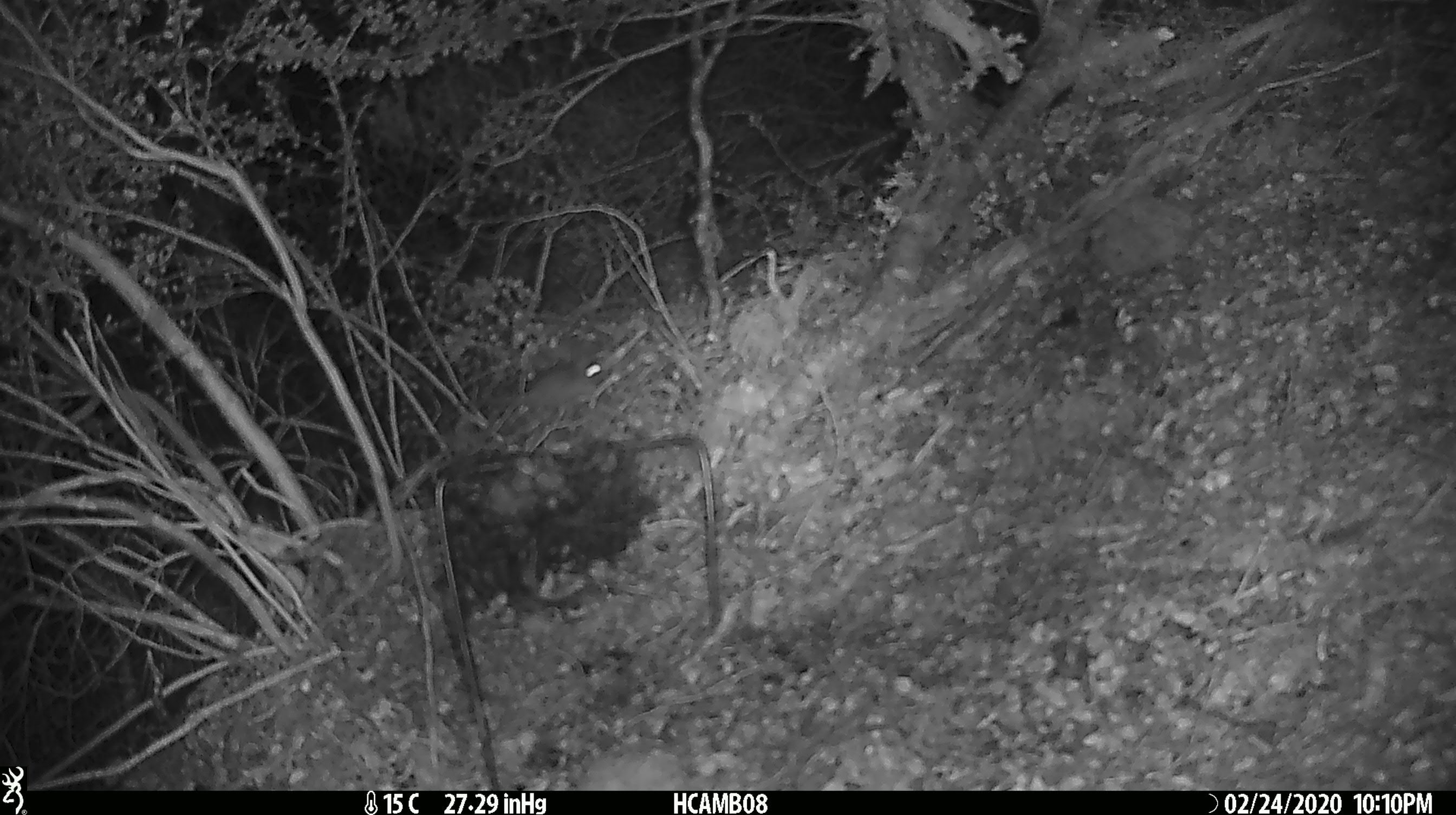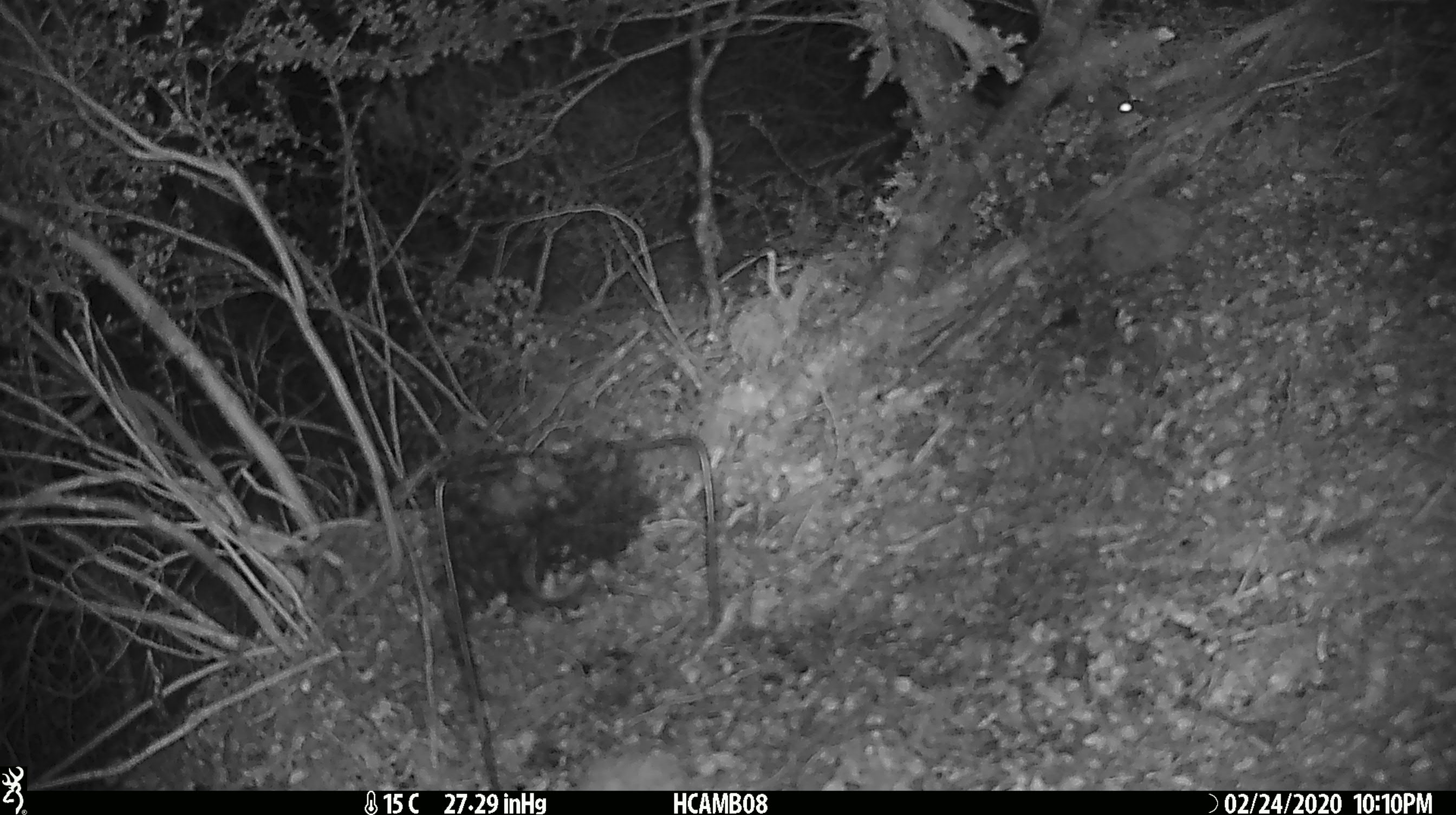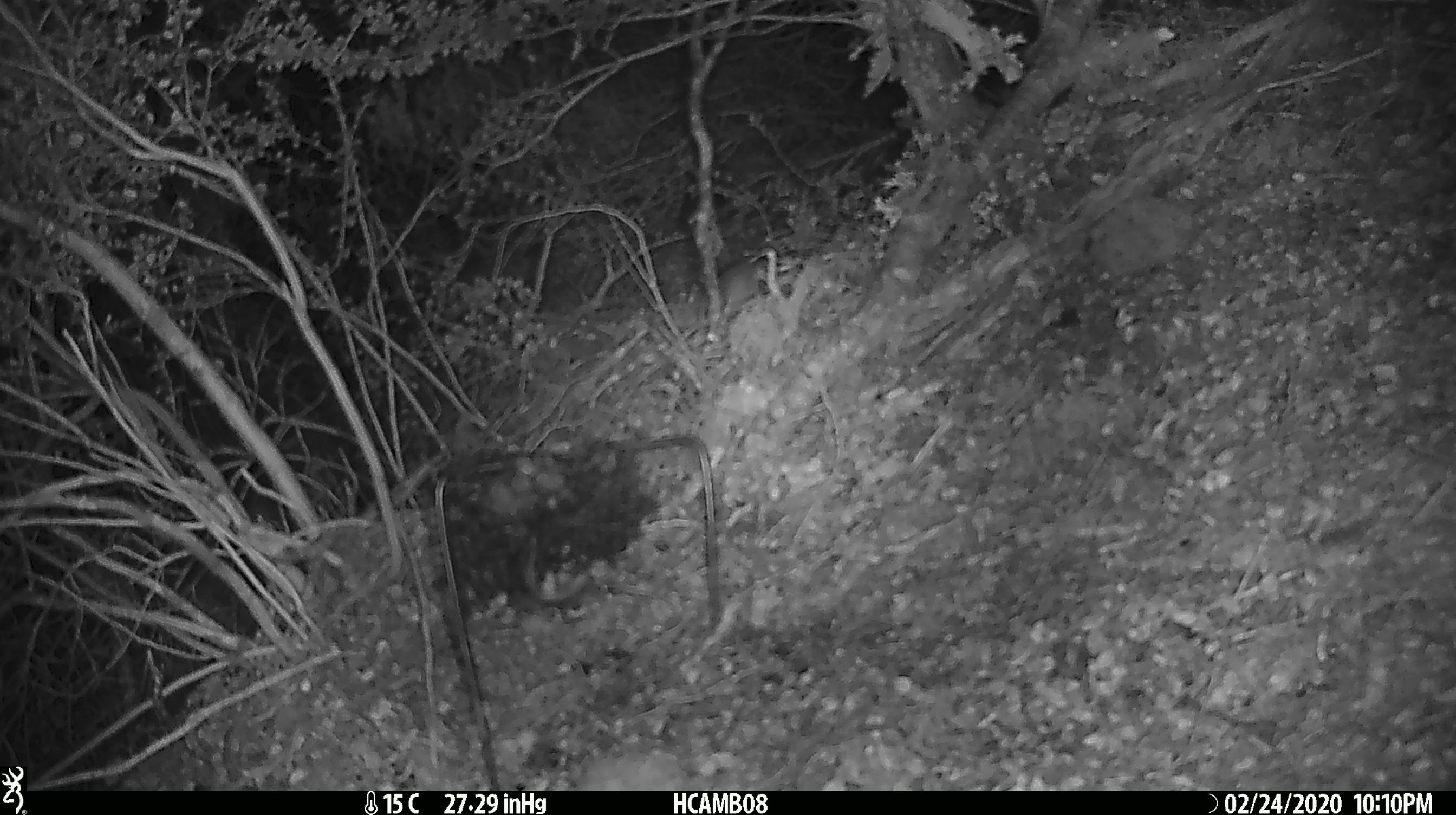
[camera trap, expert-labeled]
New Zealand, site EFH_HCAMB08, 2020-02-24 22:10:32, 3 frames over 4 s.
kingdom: Animalia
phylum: Chordata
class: Mammalia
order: Rodentia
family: Muridae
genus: Mus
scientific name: Mus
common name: mouse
Mouse (Mus).